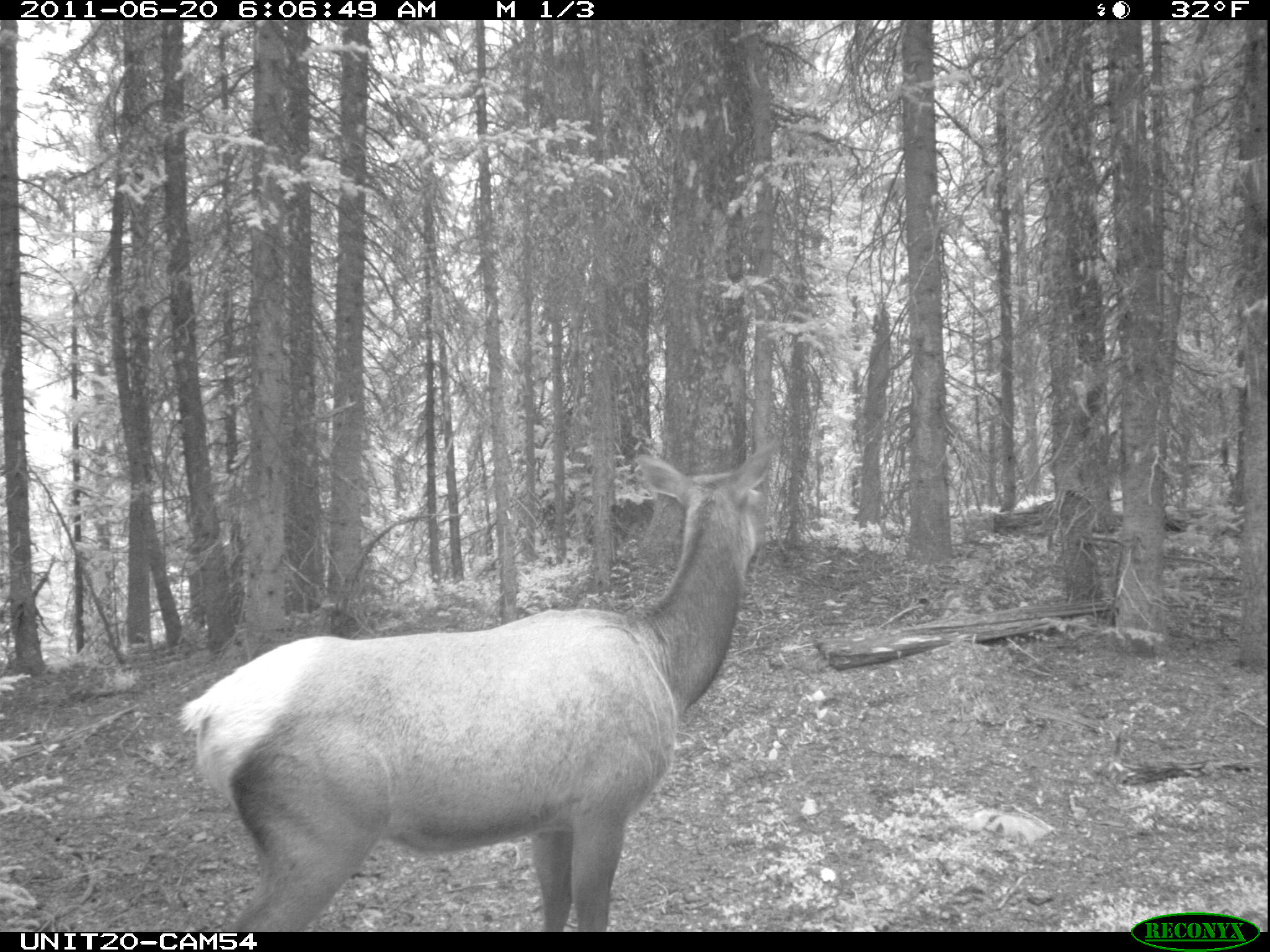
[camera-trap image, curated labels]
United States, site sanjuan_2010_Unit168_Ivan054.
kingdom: Animalia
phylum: Chordata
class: Mammalia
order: Artiodactyla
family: Cervidae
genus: Cervus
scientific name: Cervus elaphus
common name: red deer